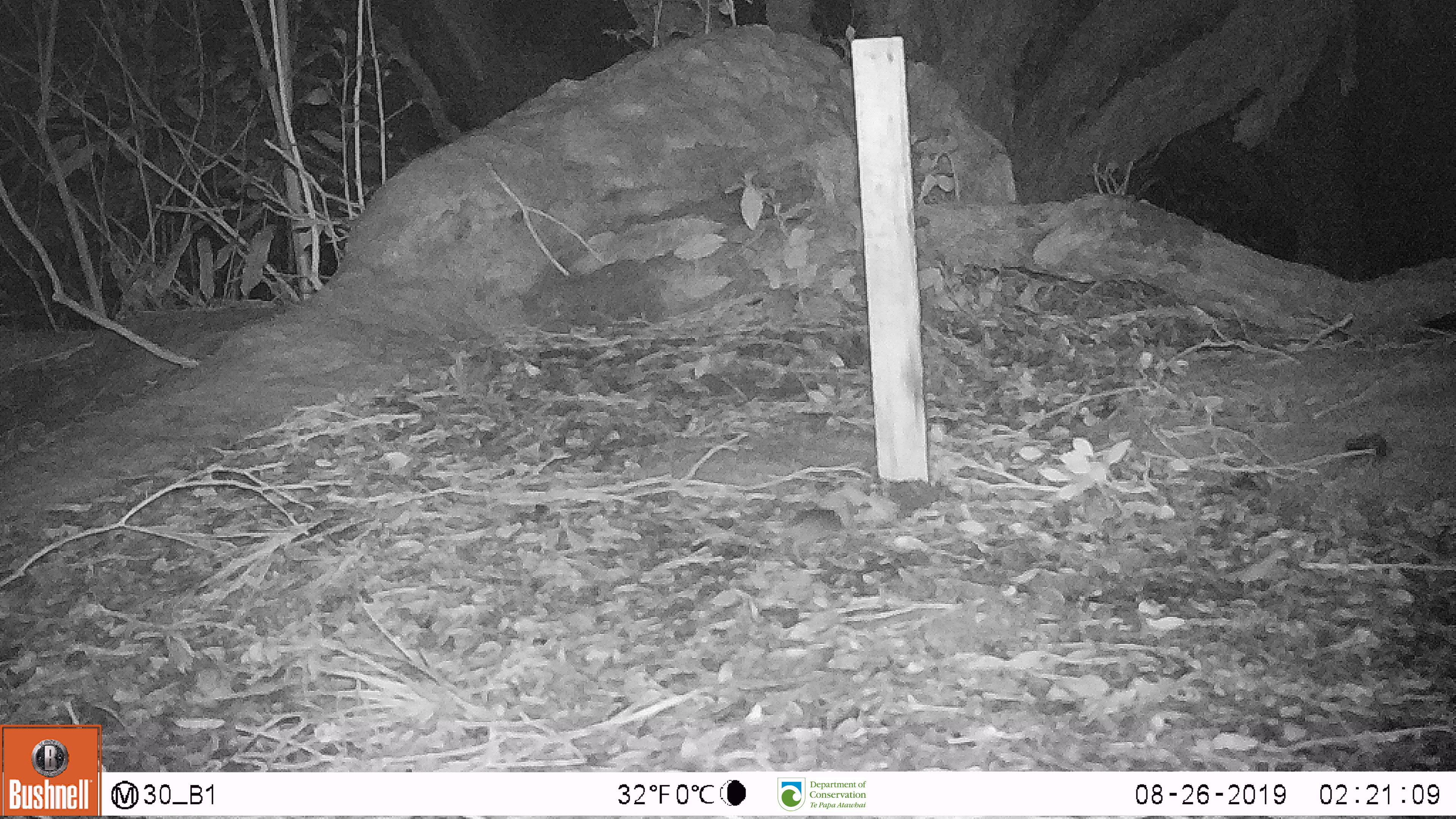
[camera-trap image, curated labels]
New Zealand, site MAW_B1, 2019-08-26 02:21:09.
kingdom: Animalia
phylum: Chordata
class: Mammalia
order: Rodentia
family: Muridae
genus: Mus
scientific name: Mus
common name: mouse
Mouse (Mus).